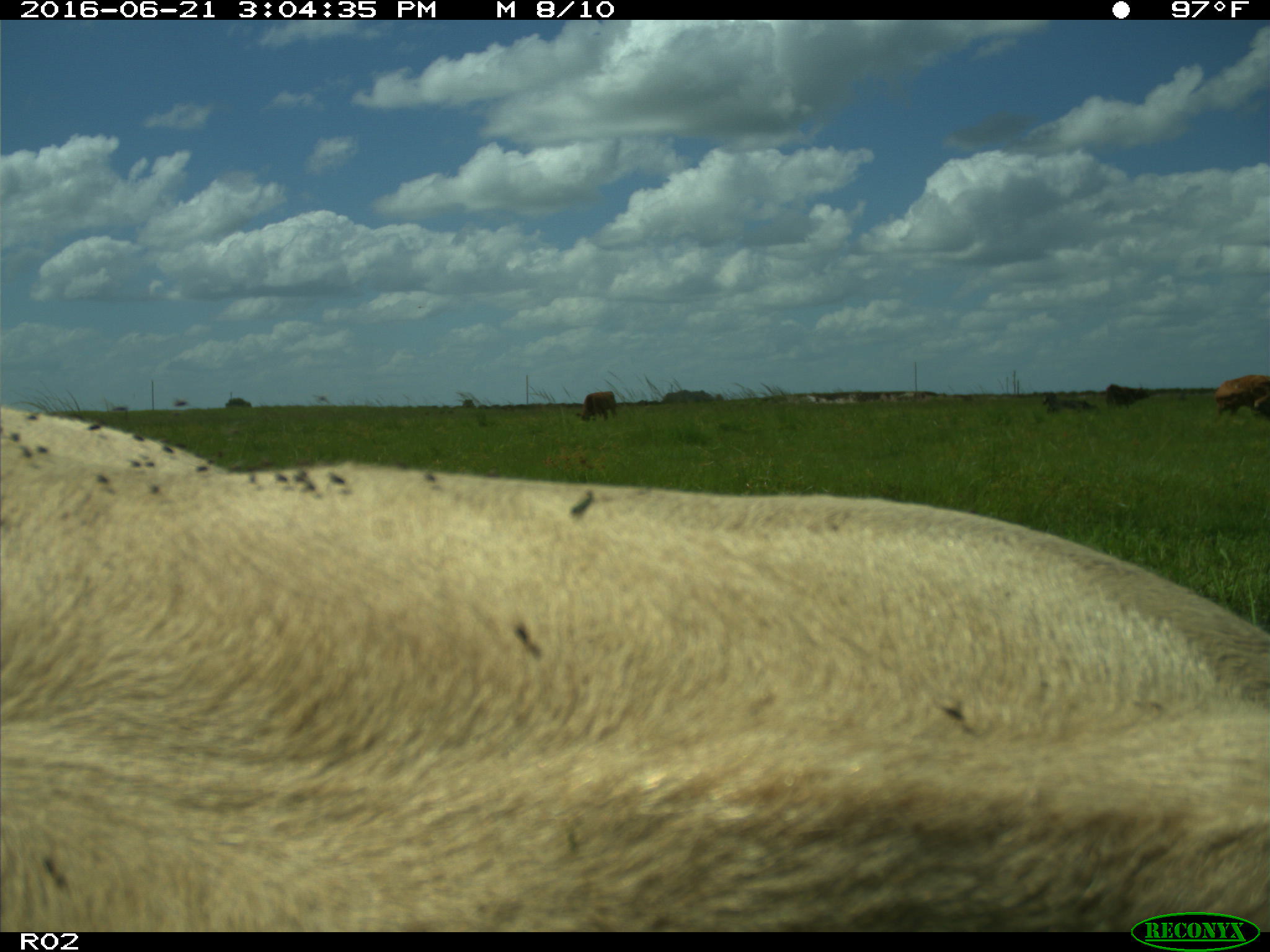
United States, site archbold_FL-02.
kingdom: Animalia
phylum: Chordata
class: Mammalia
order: Artiodactyla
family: Bovidae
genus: Bos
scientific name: Bos taurus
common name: domestic cow